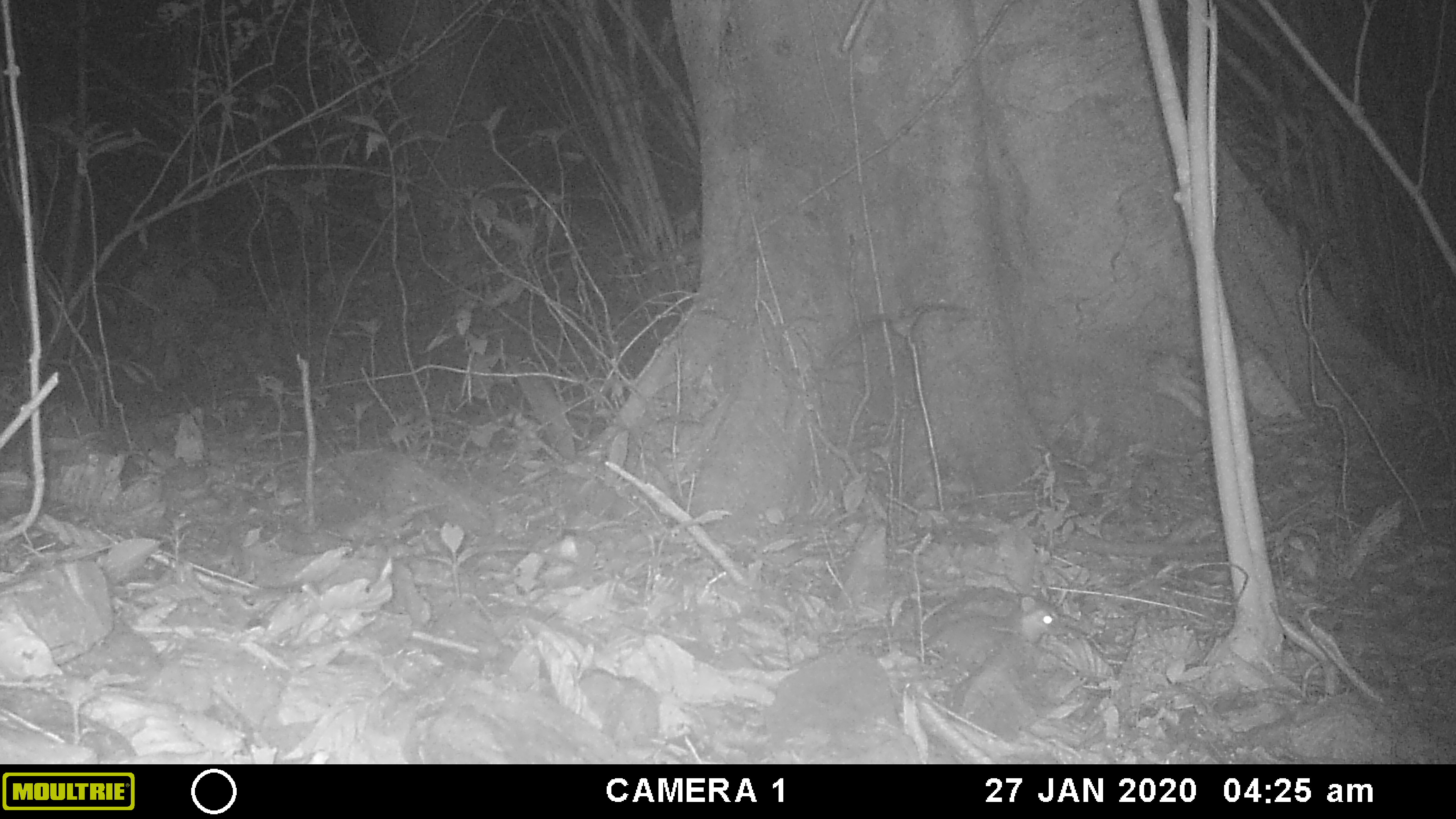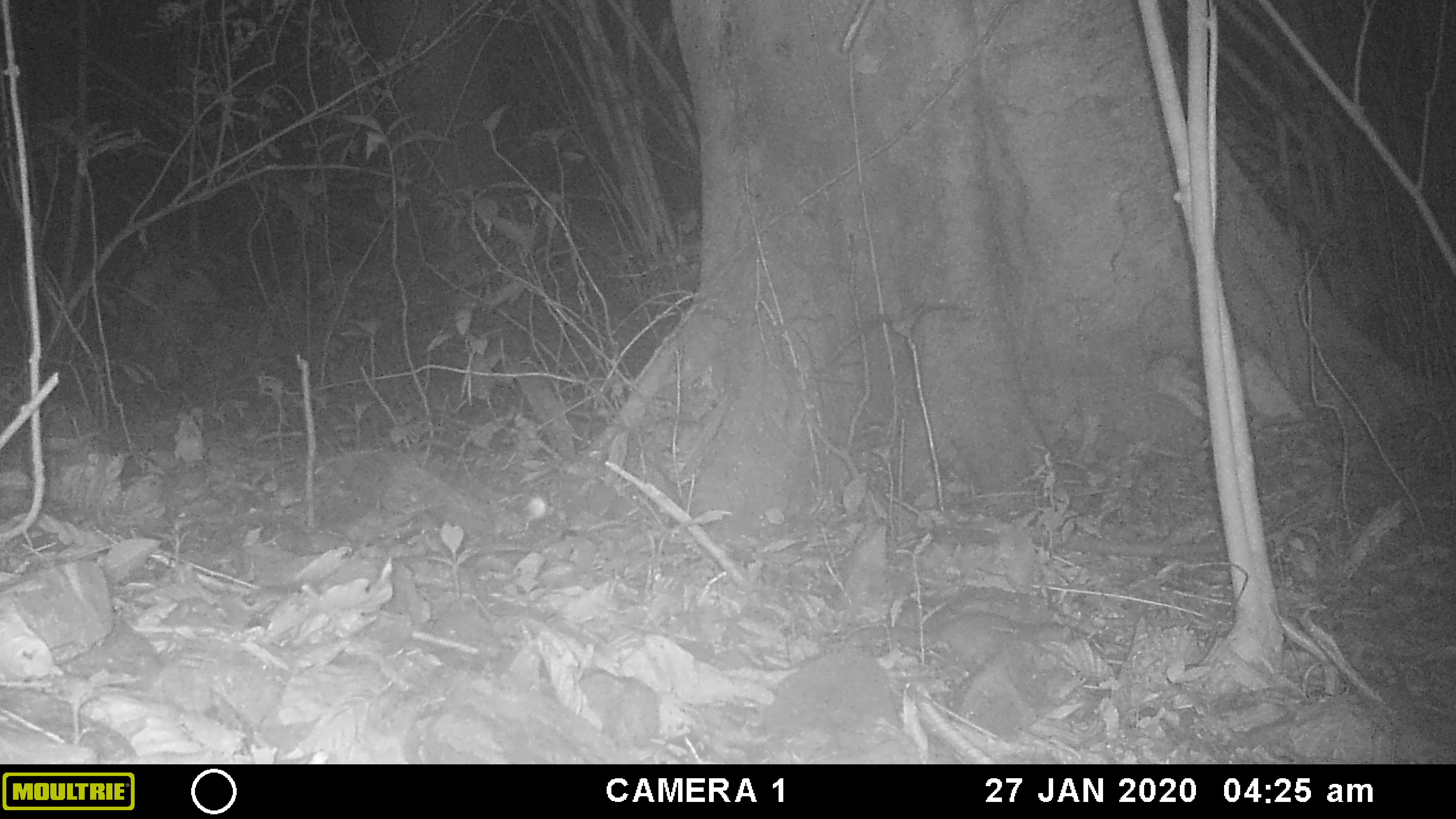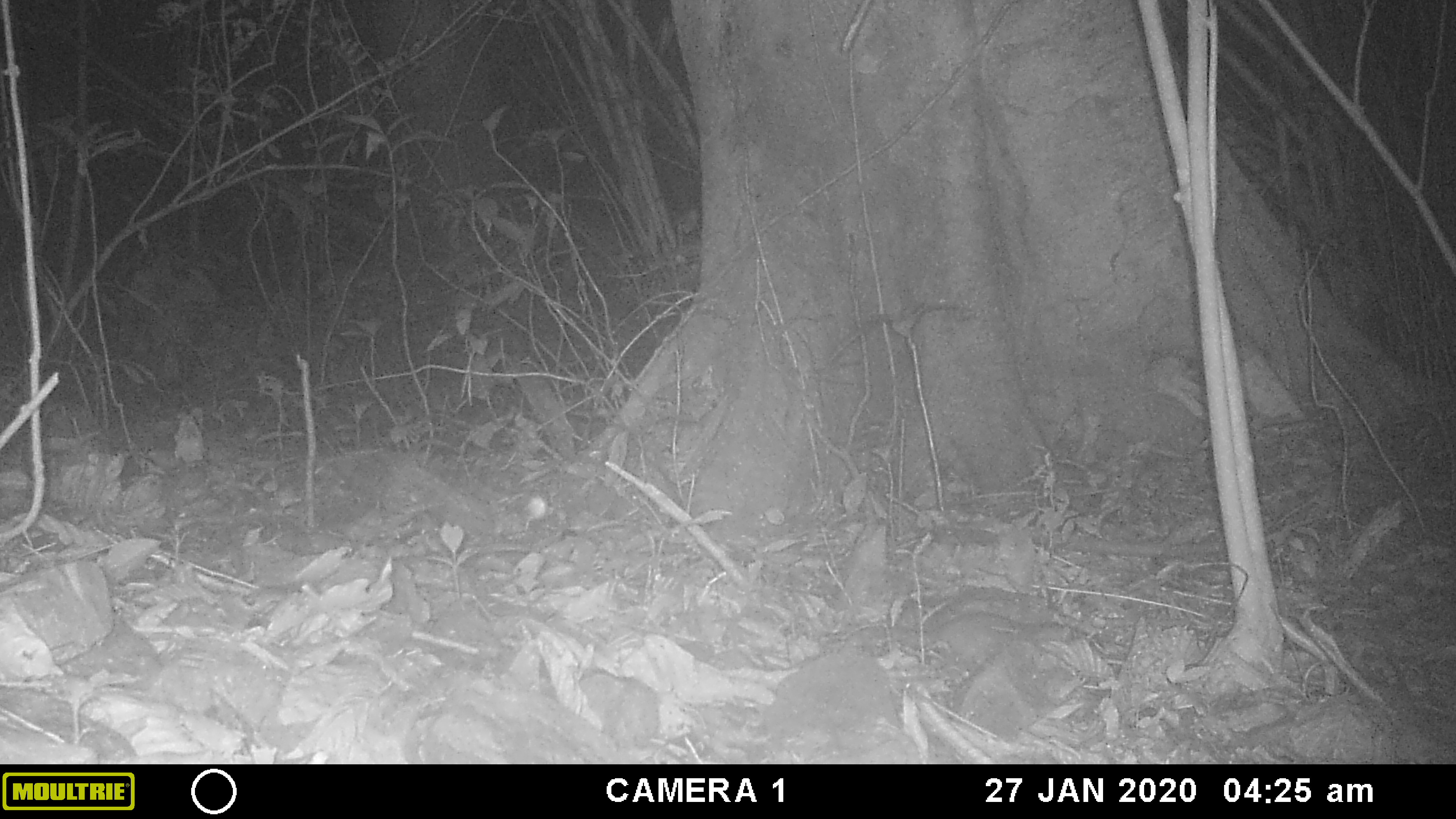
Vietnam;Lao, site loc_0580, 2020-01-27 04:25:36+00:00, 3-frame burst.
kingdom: Animalia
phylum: Chordata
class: Mammalia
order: Rodentia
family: Muridae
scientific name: Muridae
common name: old-world mice and rats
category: unidentified murid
Unidentified murid (old-world mice and rats) (Muridae). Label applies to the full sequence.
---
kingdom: Animalia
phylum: Arthropoda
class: Insecta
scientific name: Insecta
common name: insect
Insect (Insecta). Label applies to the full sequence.